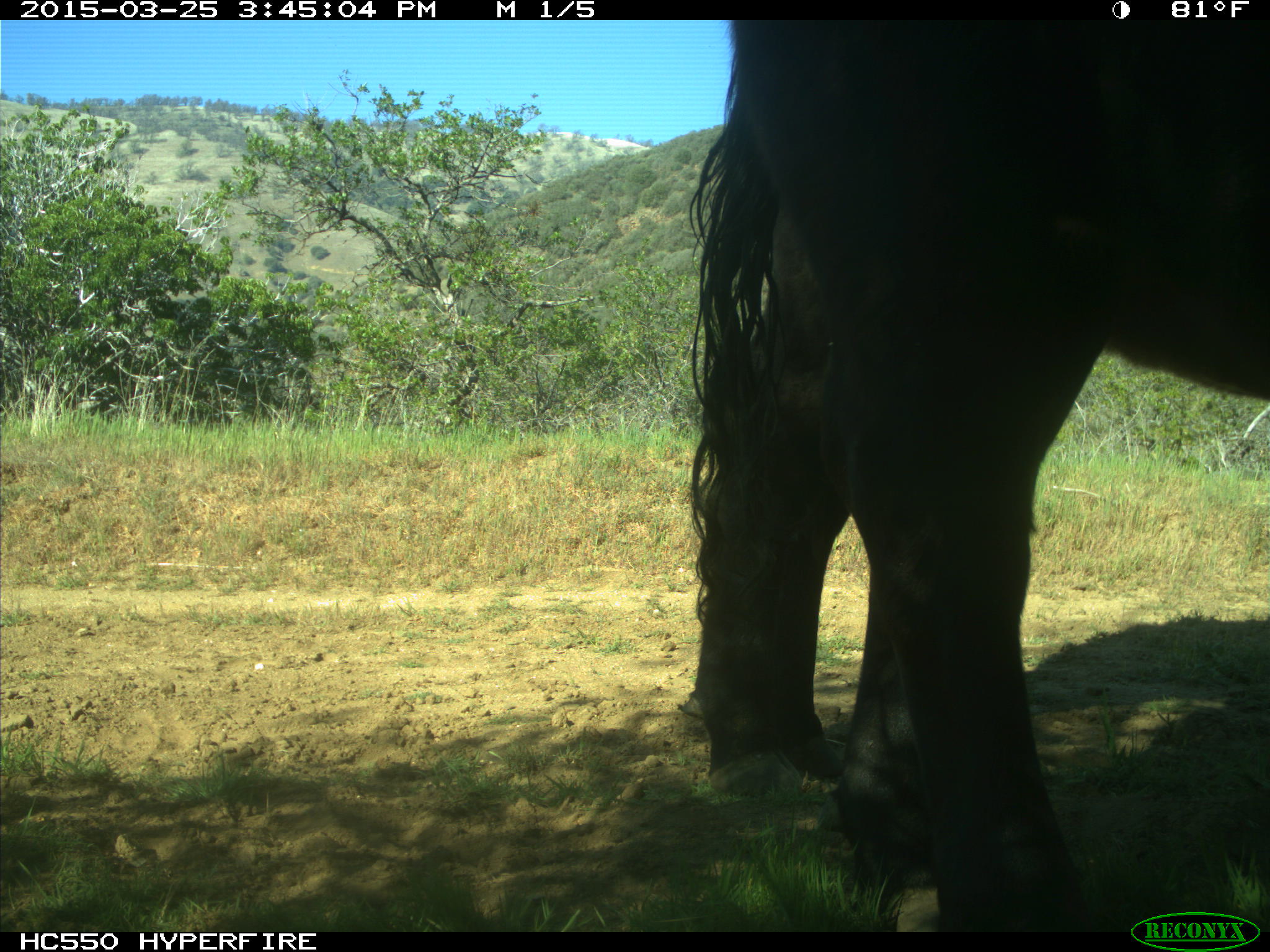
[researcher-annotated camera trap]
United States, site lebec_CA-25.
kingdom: Animalia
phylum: Chordata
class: Mammalia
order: Artiodactyla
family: Bovidae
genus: Bos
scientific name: Bos taurus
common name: domestic cow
Bos taurus (domestic cow).